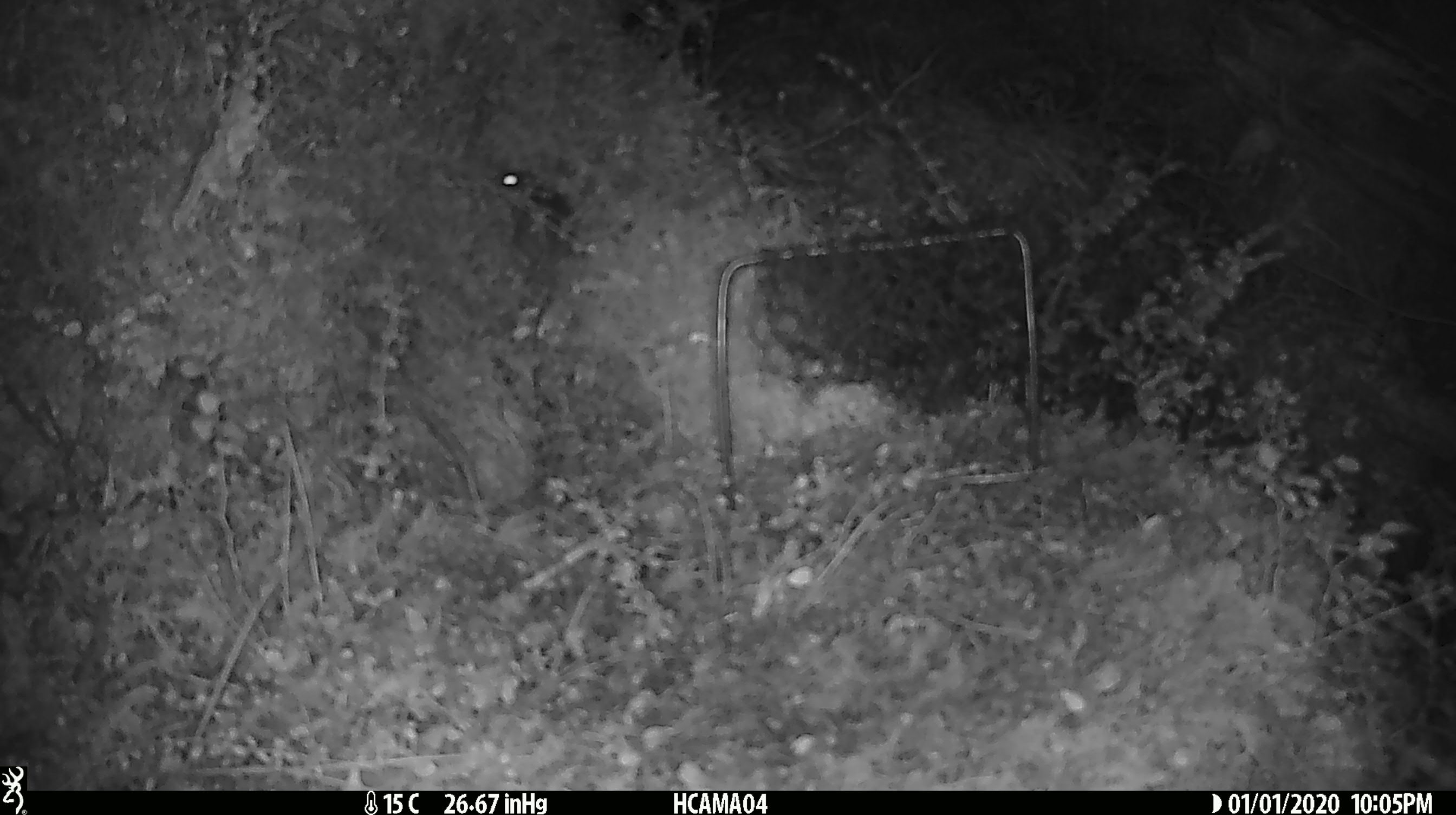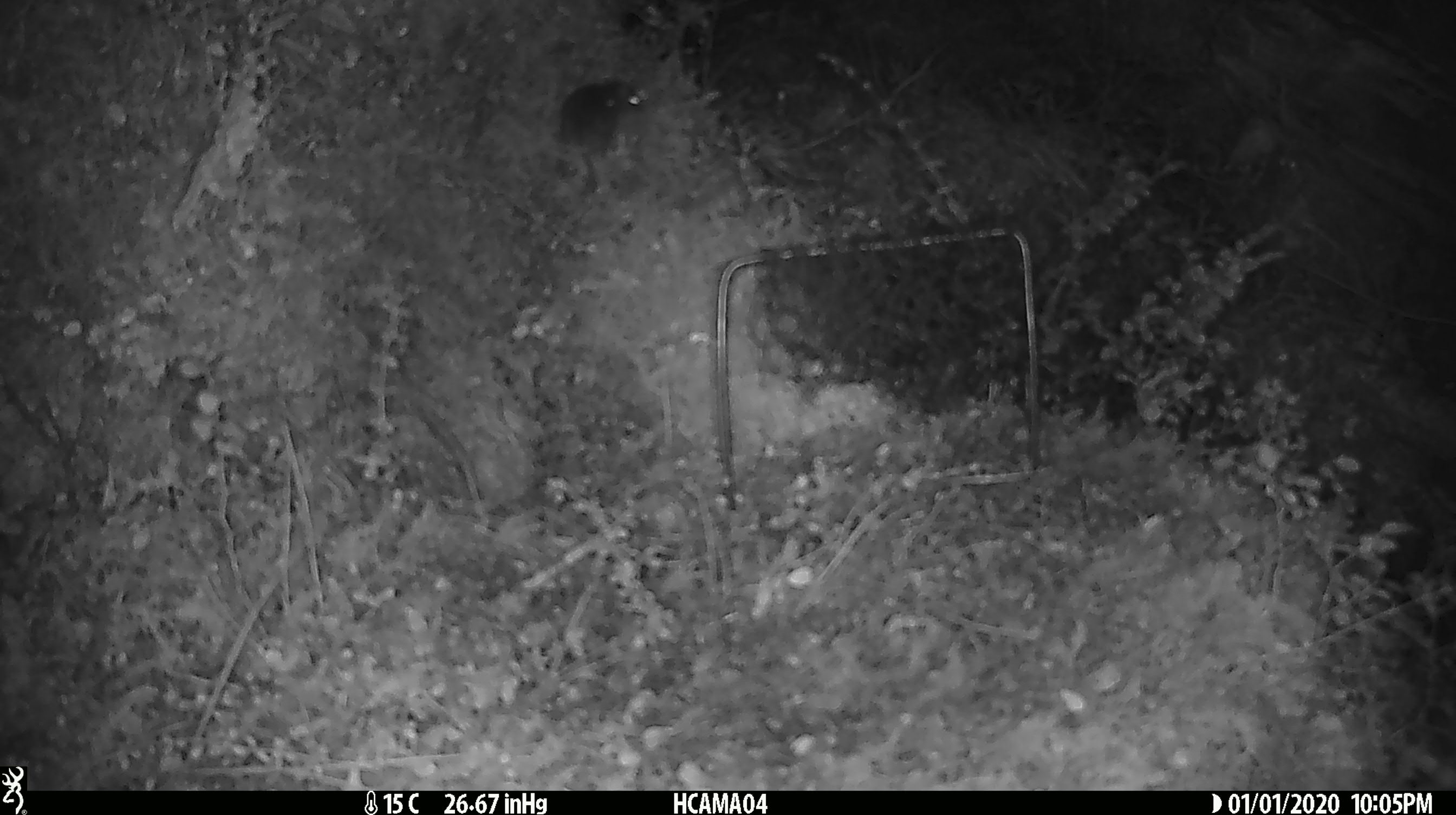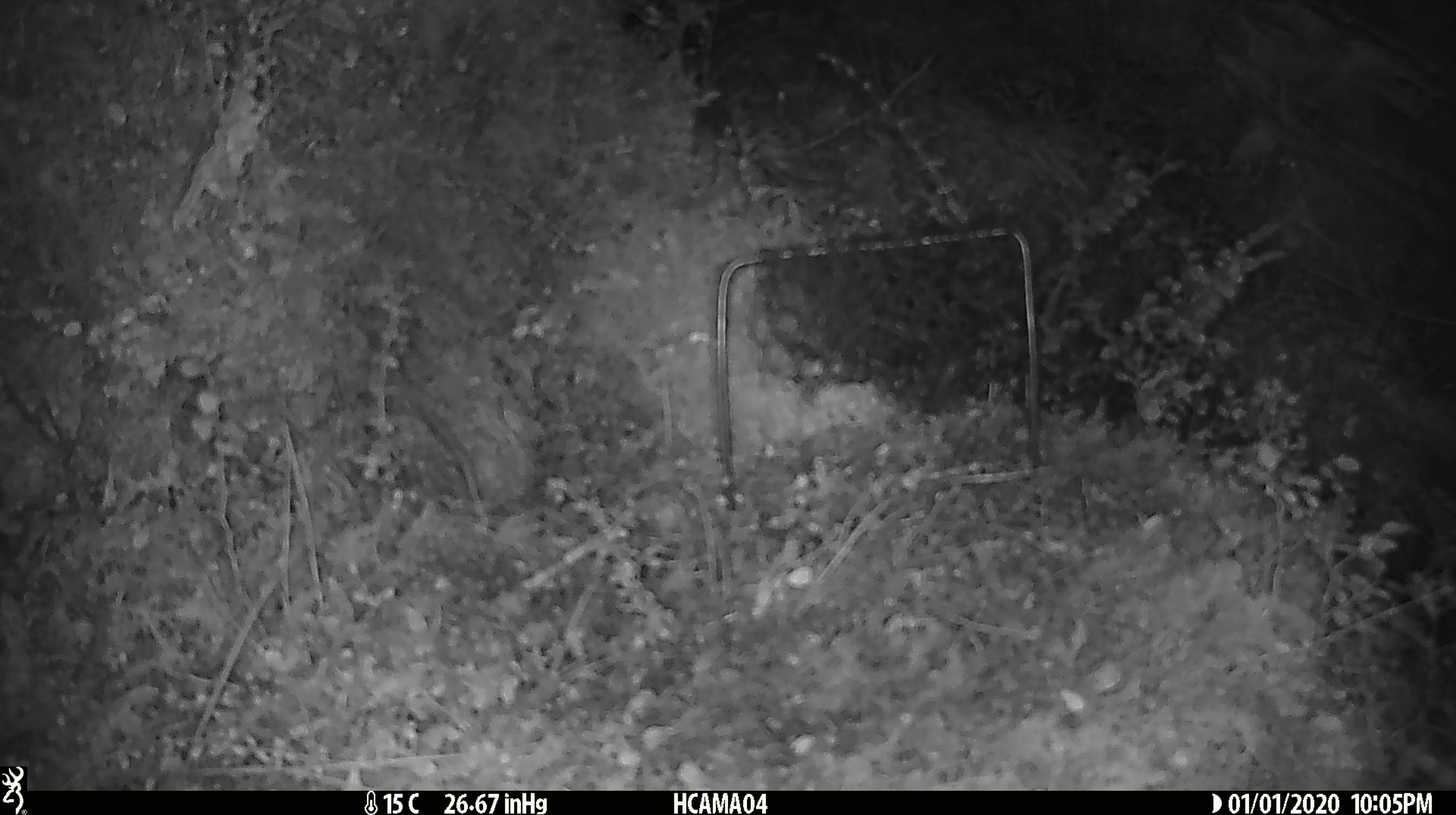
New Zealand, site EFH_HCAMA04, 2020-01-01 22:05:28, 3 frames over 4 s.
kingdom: Animalia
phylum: Chordata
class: Mammalia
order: Rodentia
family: Muridae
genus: Mus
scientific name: Mus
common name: mouse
Mouse (Mus).